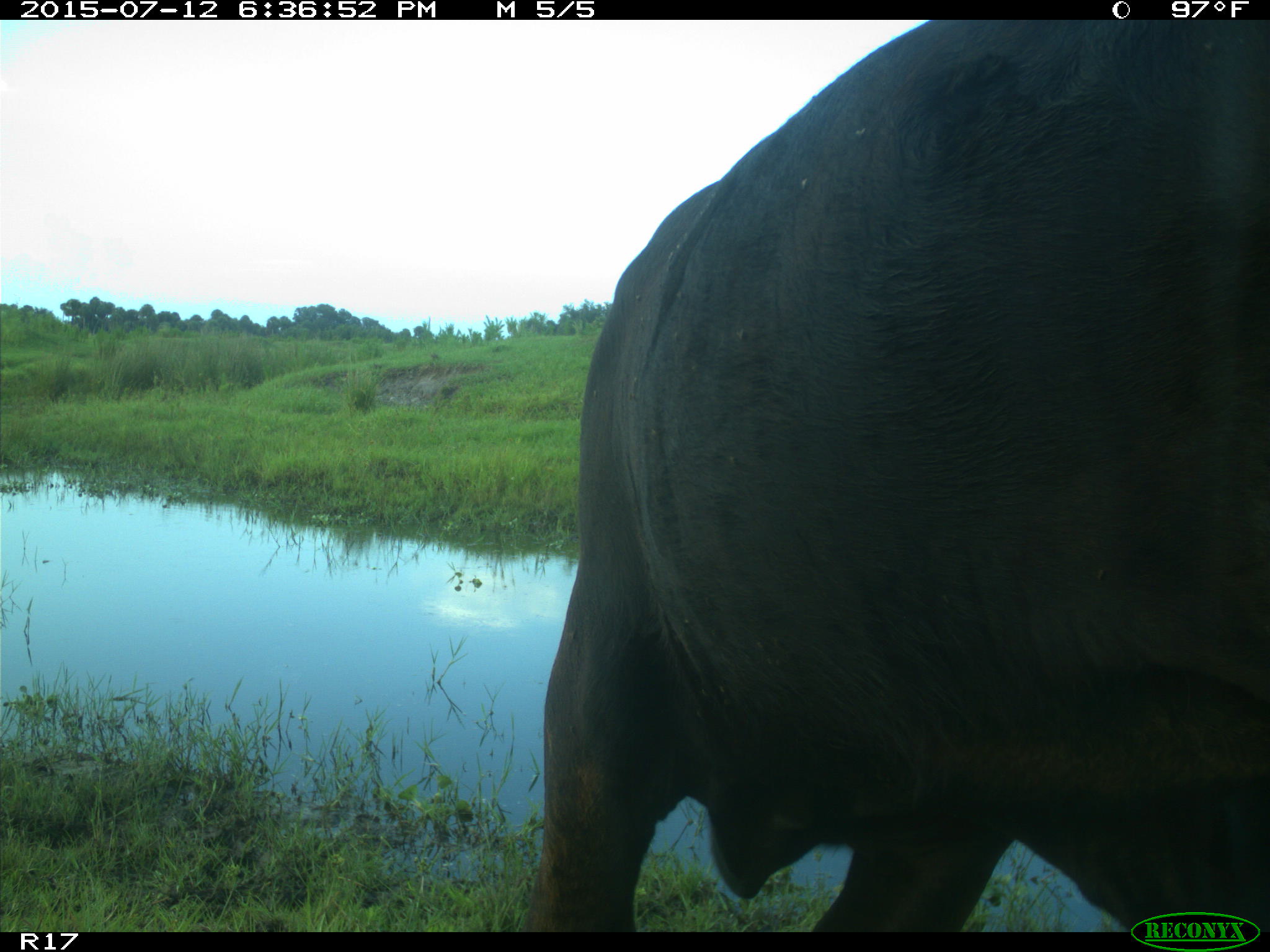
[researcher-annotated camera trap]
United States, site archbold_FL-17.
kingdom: Animalia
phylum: Chordata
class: Mammalia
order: Artiodactyla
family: Bovidae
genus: Bos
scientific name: Bos taurus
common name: domestic cow